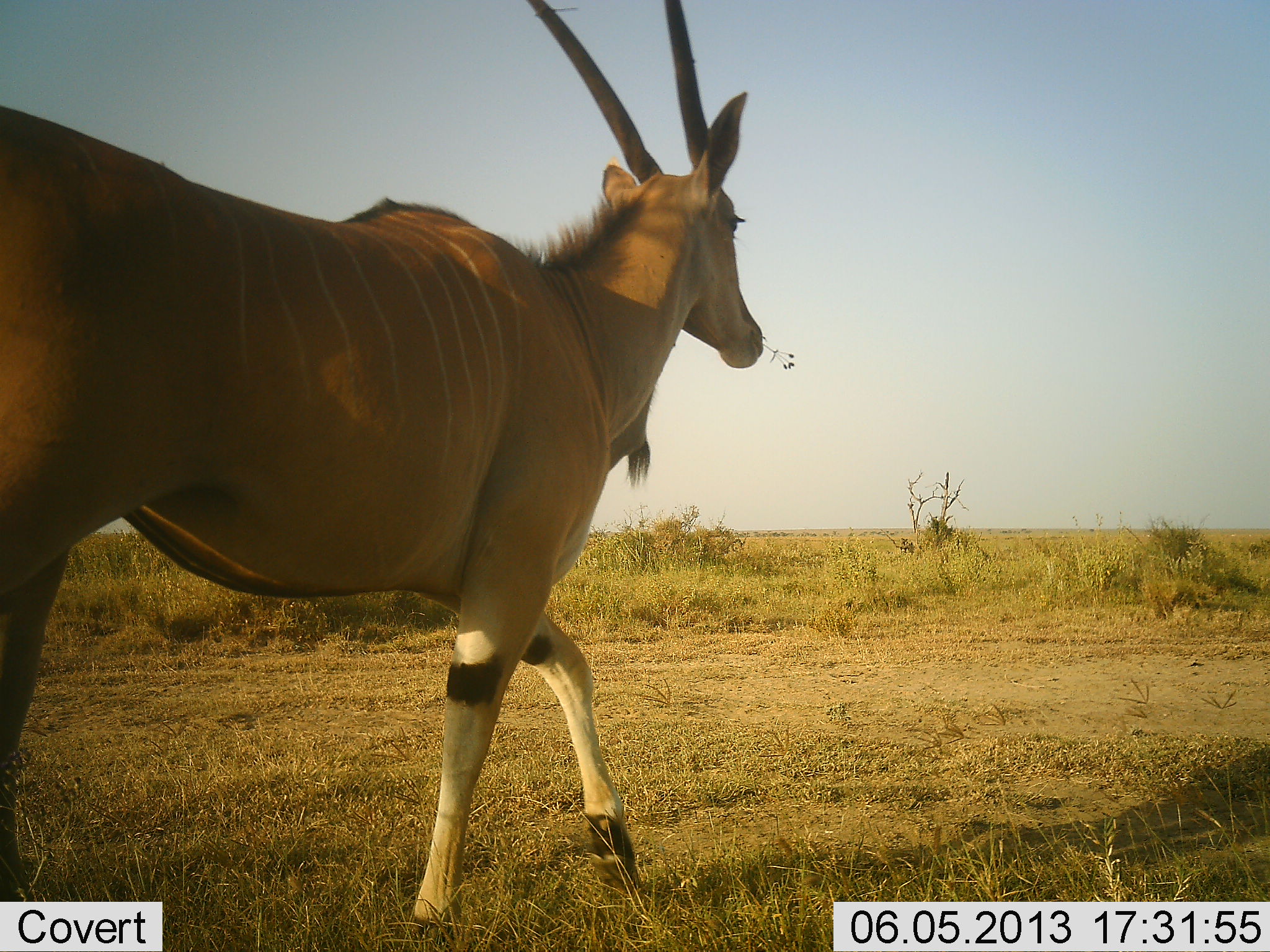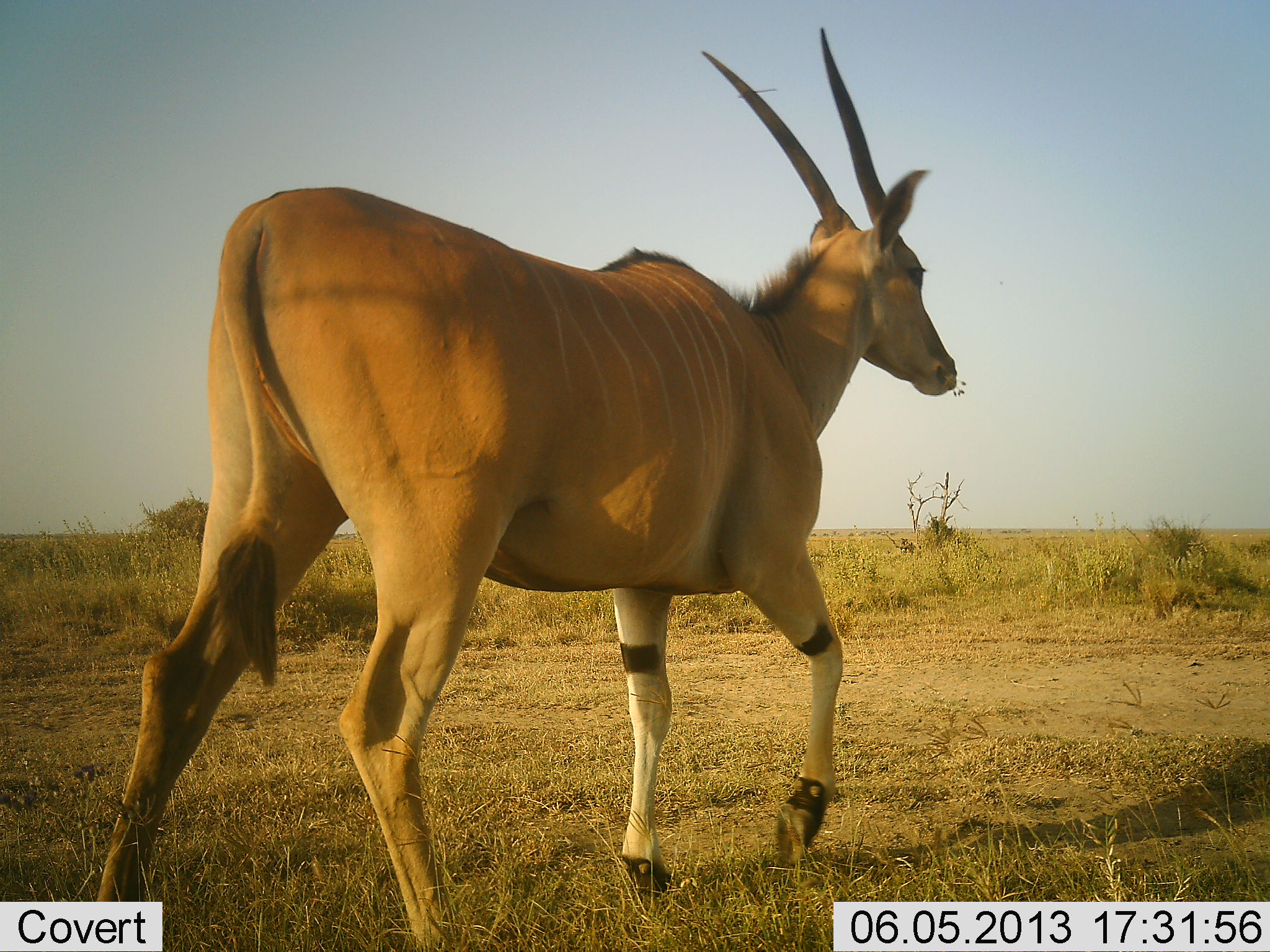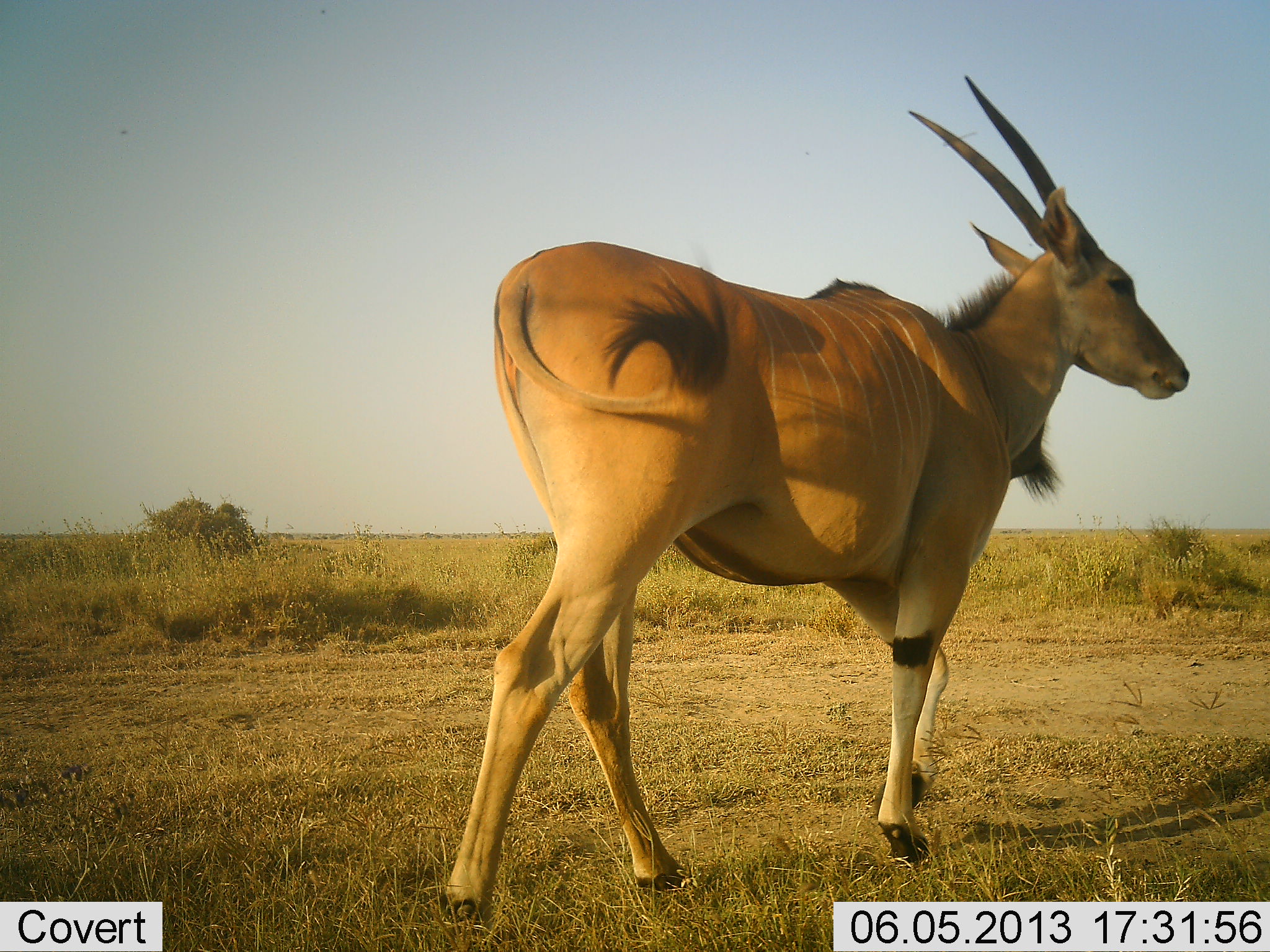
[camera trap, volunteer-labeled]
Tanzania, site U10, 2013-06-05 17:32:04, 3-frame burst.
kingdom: Animalia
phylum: Chordata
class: Mammalia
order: Artiodactyla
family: Bovidae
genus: Tragelaphus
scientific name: Tragelaphus oryx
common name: eland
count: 1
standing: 0%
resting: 0%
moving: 100%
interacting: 0%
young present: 0%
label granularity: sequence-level